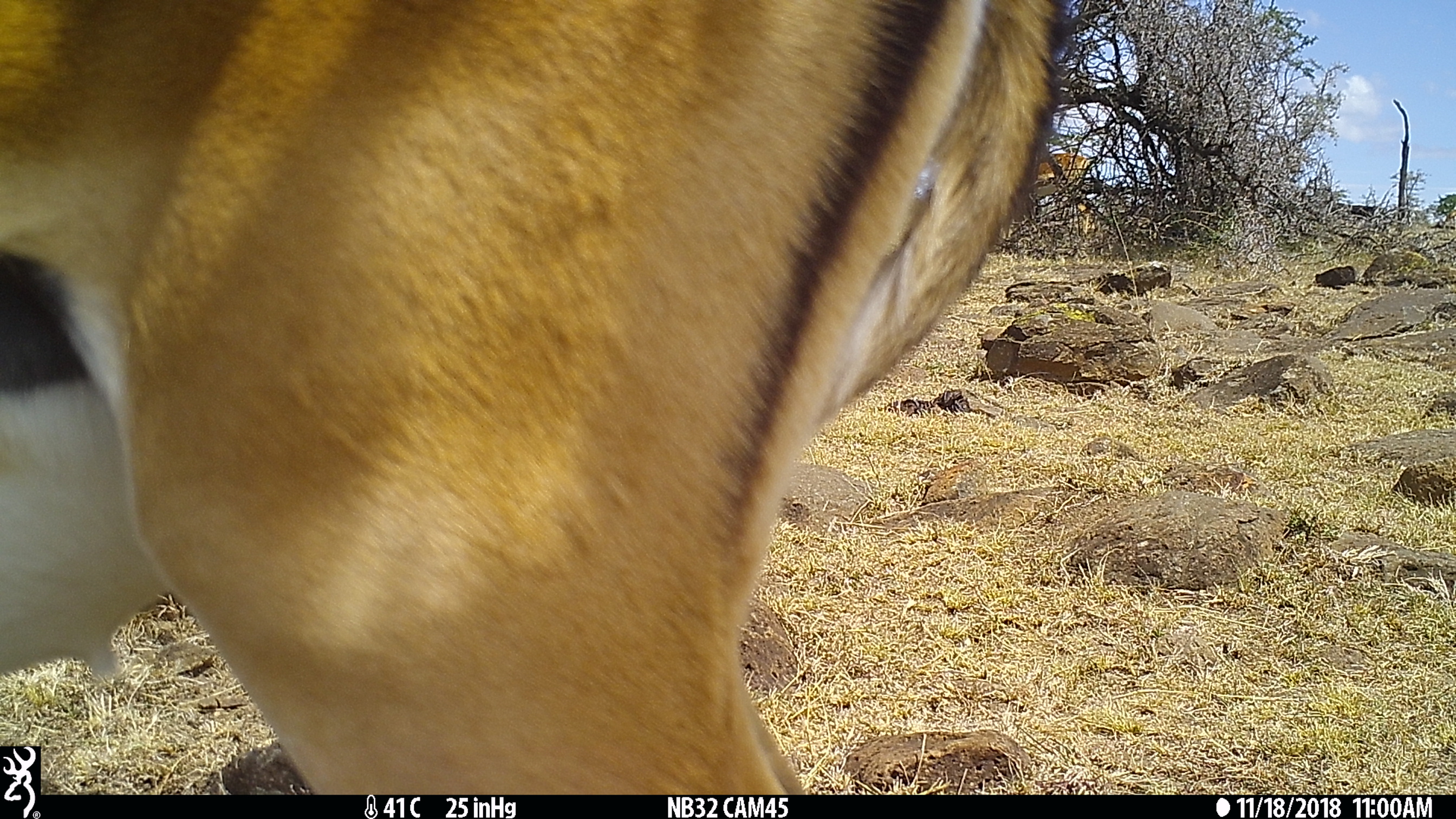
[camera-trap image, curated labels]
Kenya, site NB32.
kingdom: Animalia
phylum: Chordata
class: Mammalia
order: Artiodactyla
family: Bovidae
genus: Aepyceros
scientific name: Aepyceros melampus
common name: impala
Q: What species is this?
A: Impala (Aepyceros melampus).